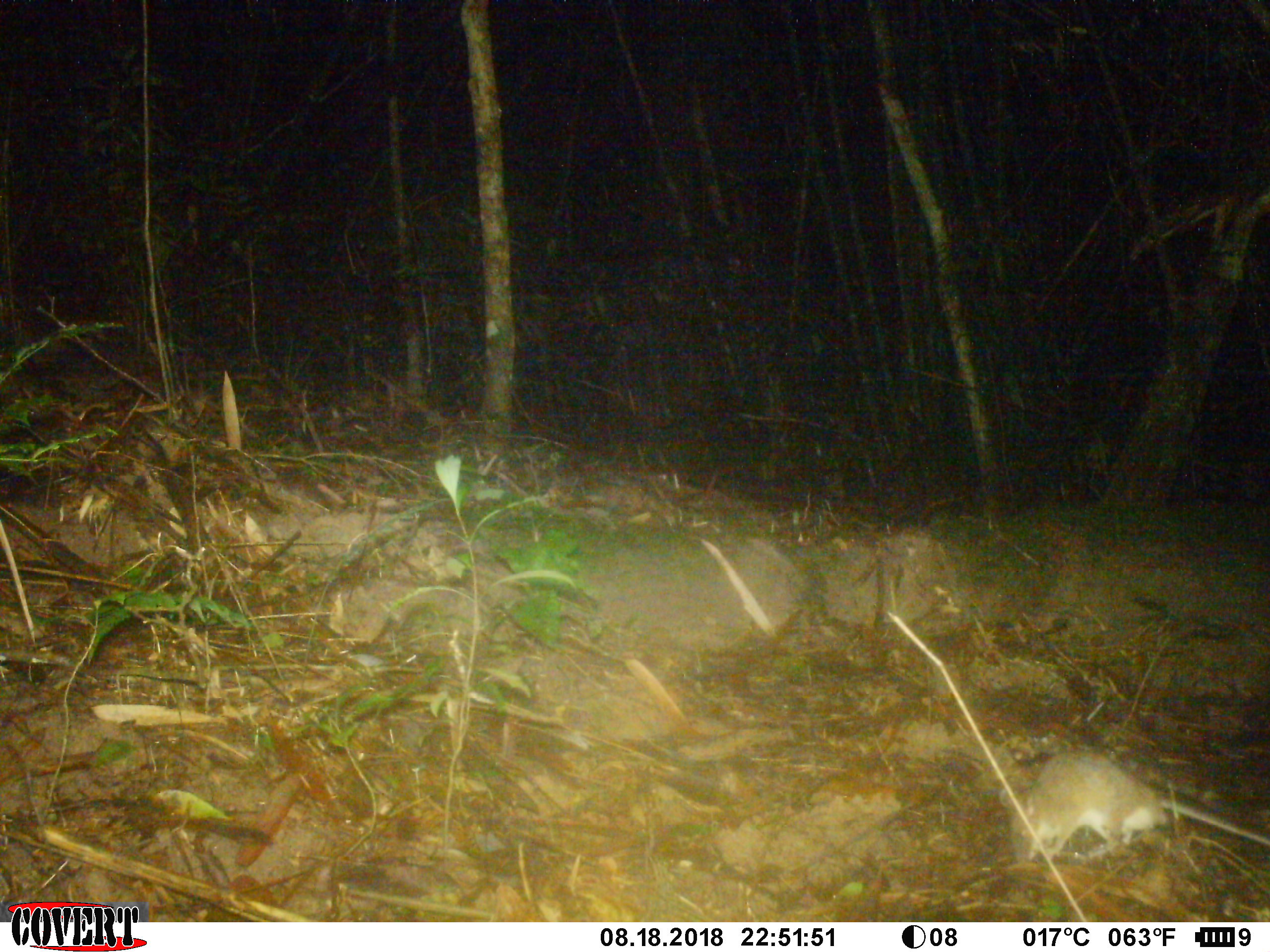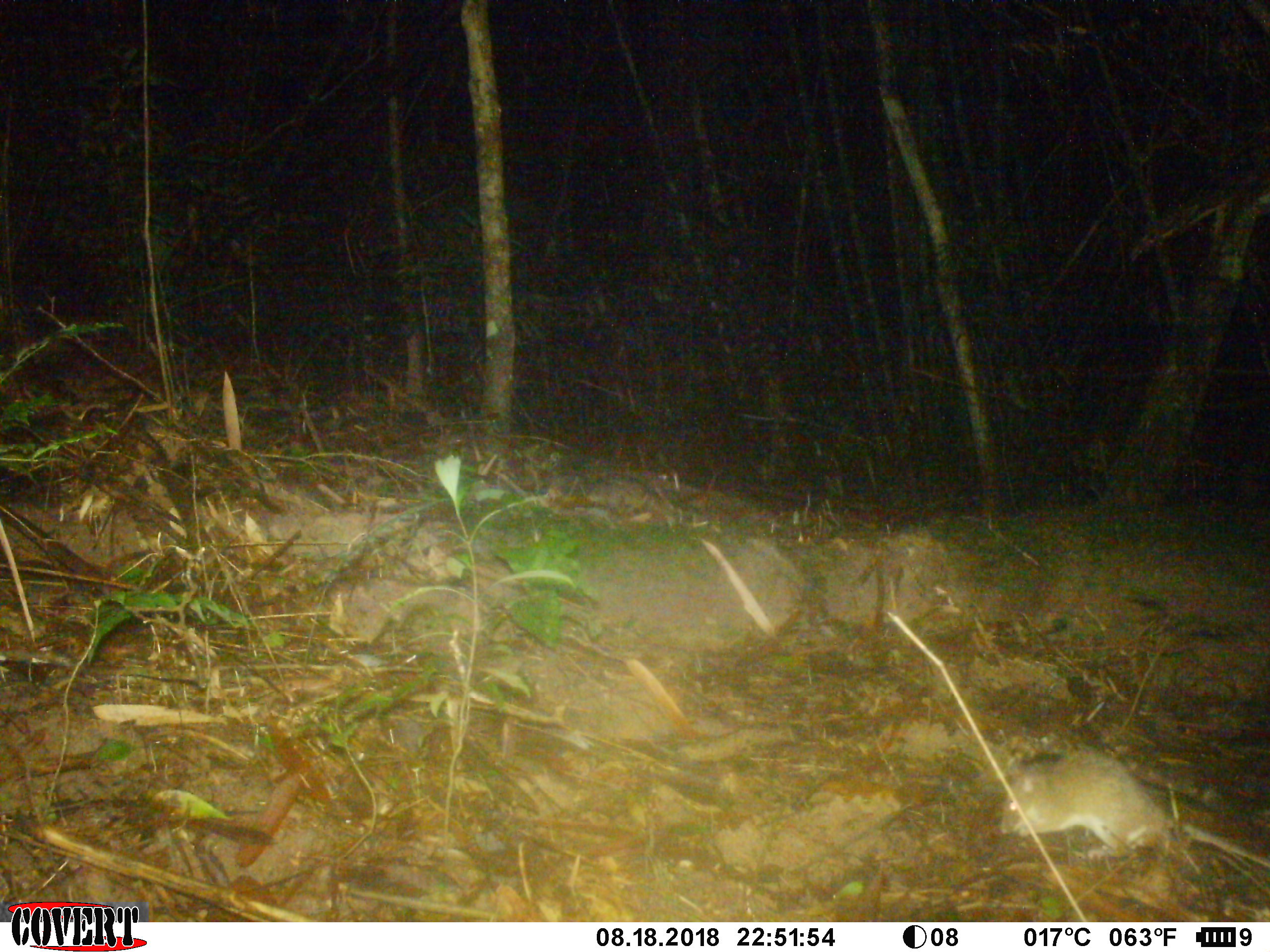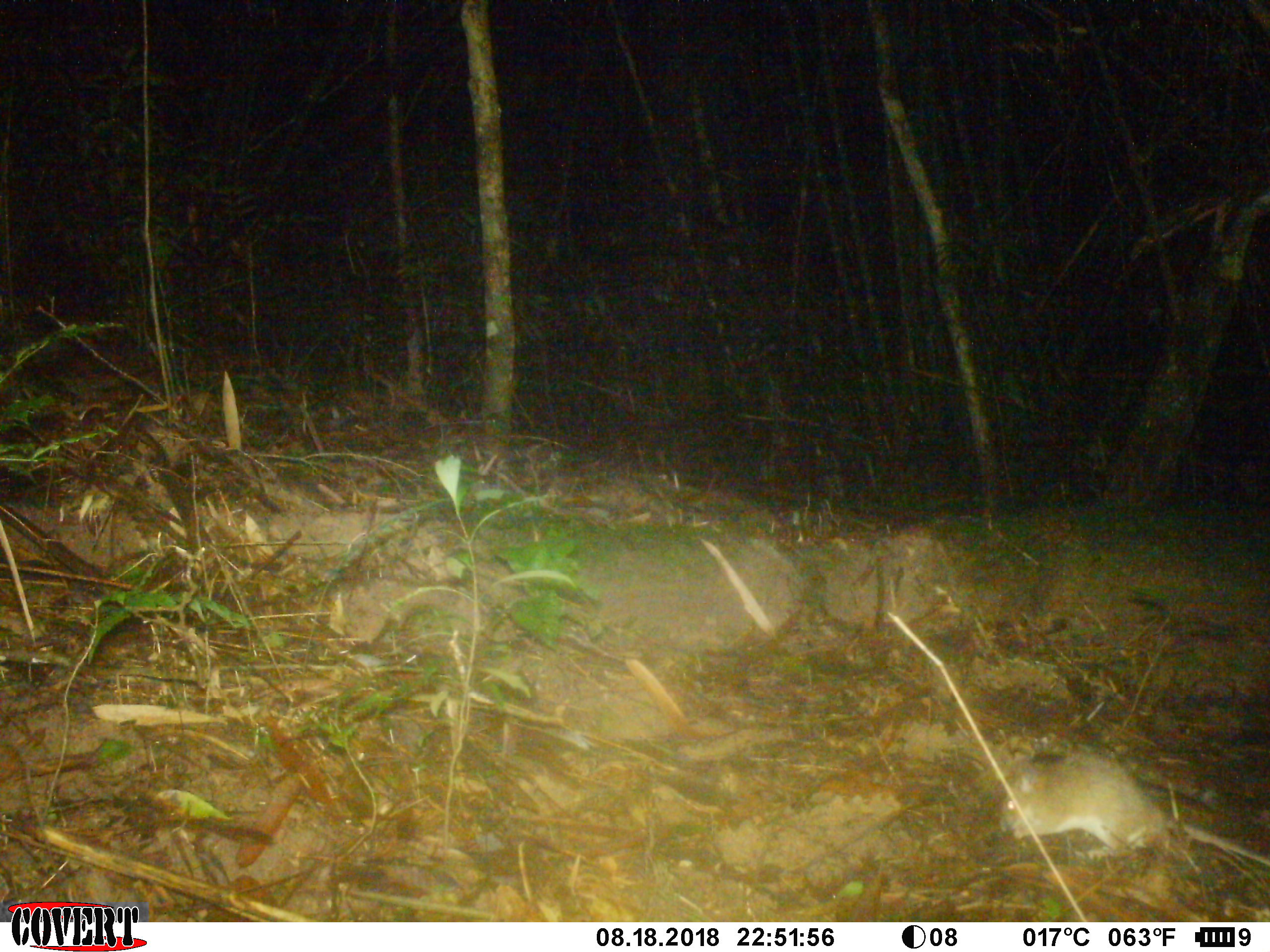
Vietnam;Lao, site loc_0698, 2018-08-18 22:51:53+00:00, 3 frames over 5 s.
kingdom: Animalia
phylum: Chordata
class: Mammalia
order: Rodentia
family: Muridae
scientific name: Muridae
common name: old-world mice and rats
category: unidentified murid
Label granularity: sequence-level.